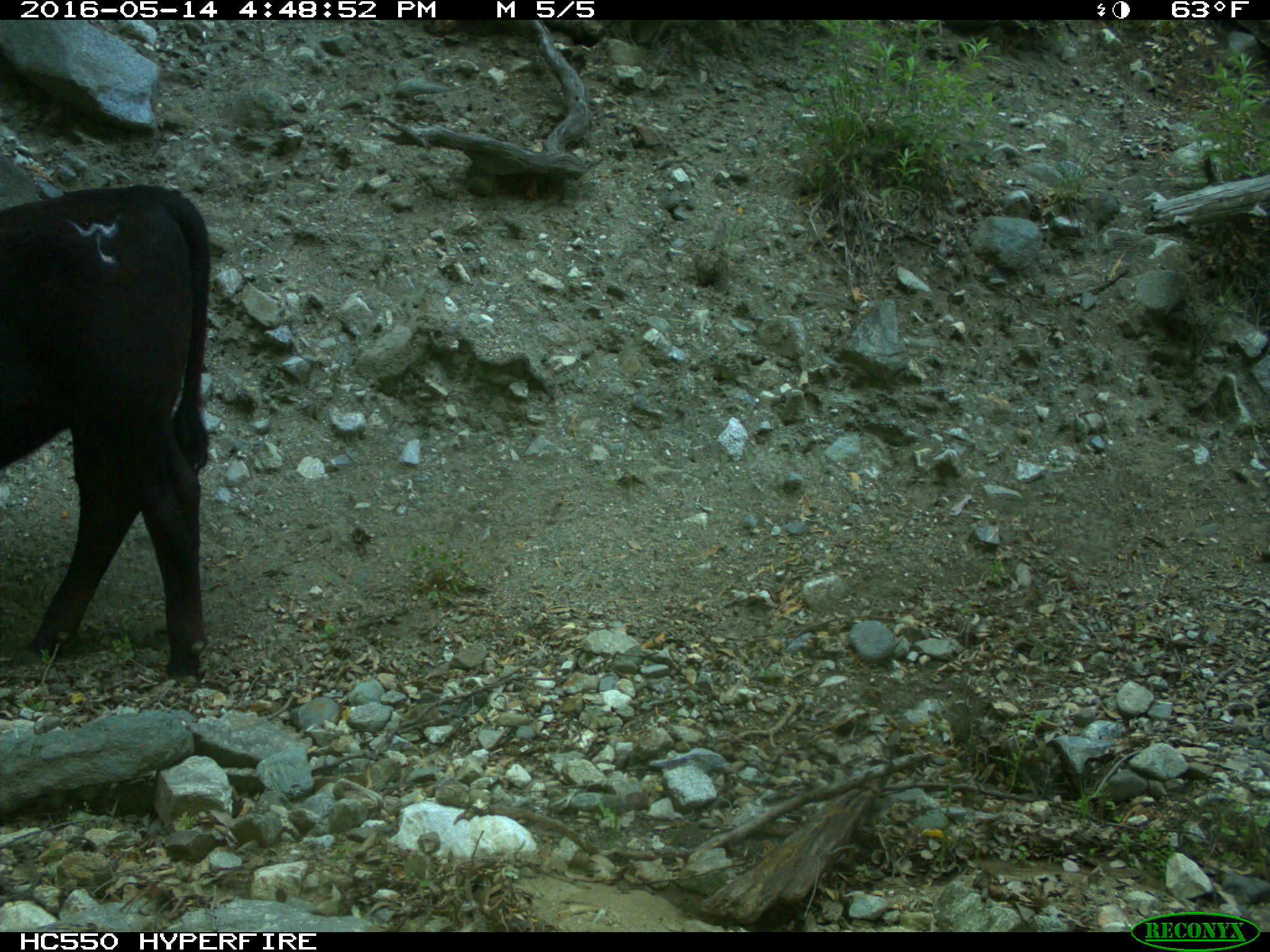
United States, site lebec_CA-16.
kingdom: Animalia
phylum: Chordata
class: Mammalia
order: Artiodactyla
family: Bovidae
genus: Bos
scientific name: Bos taurus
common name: domestic cow